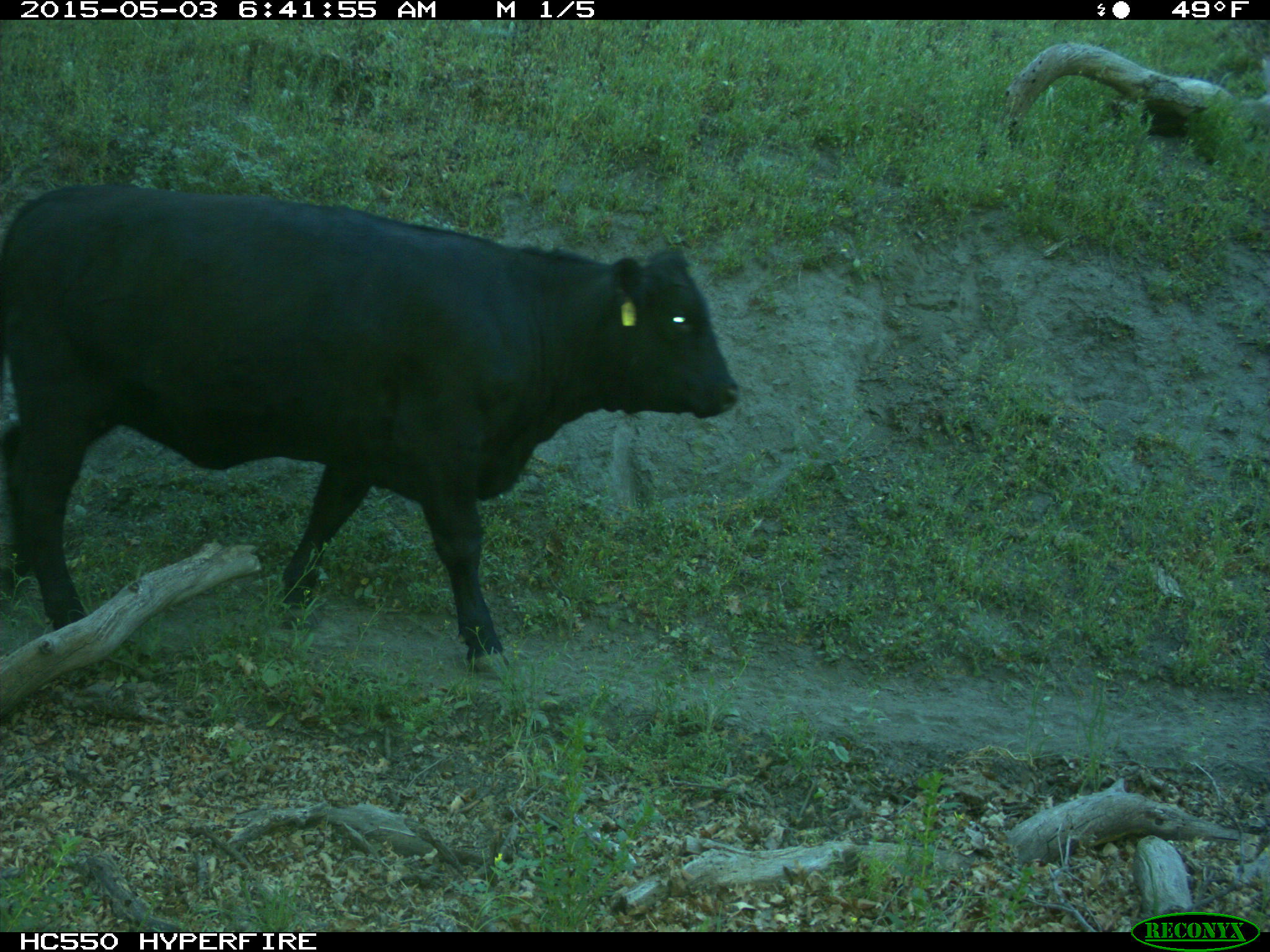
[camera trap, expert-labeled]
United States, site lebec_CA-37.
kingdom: Animalia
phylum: Chordata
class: Mammalia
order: Artiodactyla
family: Bovidae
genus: Bos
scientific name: Bos taurus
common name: domestic cow